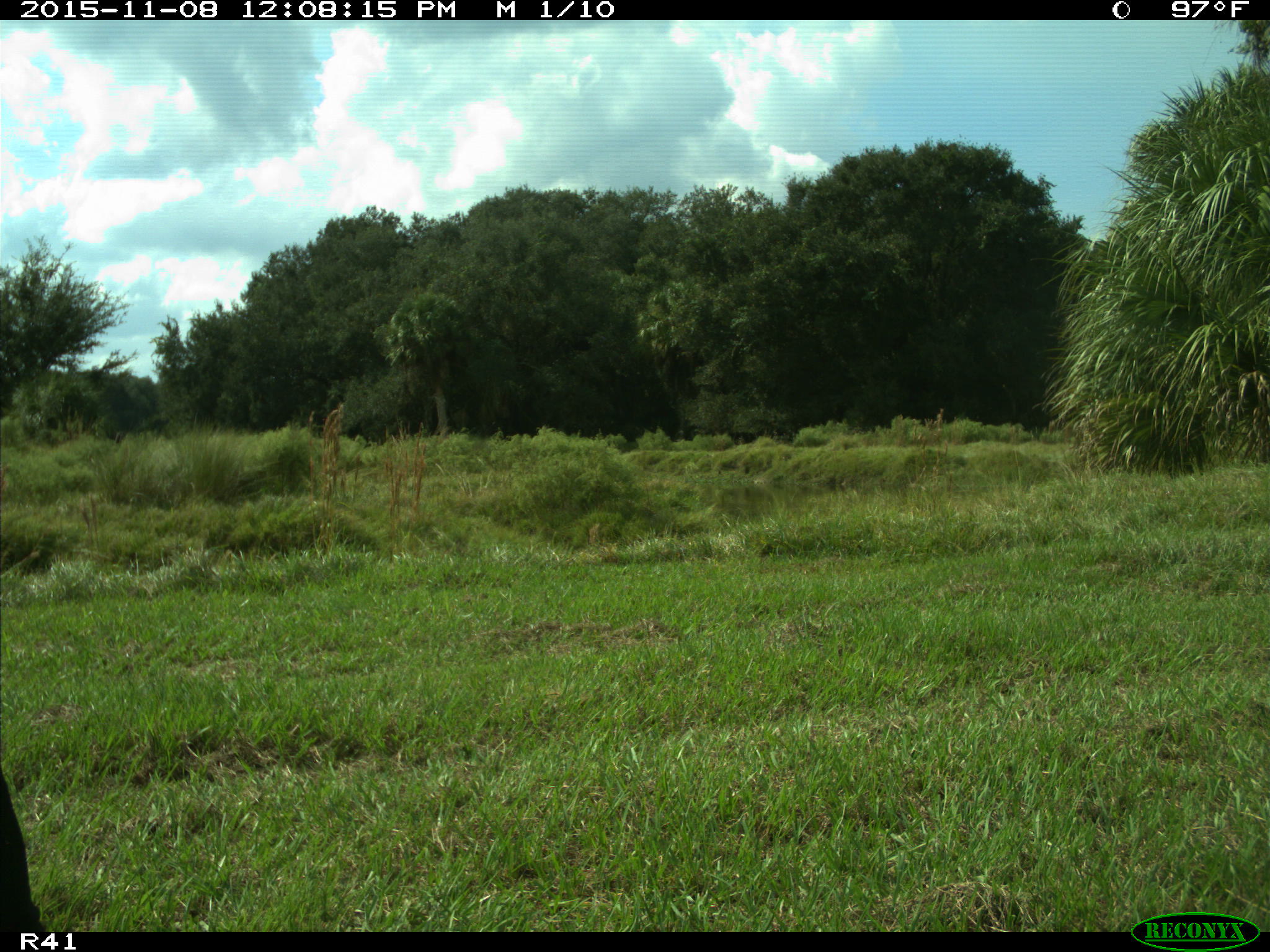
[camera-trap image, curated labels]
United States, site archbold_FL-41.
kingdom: Animalia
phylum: Chordata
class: Mammalia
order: Artiodactyla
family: Bovidae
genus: Bos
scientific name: Bos taurus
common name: domestic cow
Bos taurus (domestic cow).